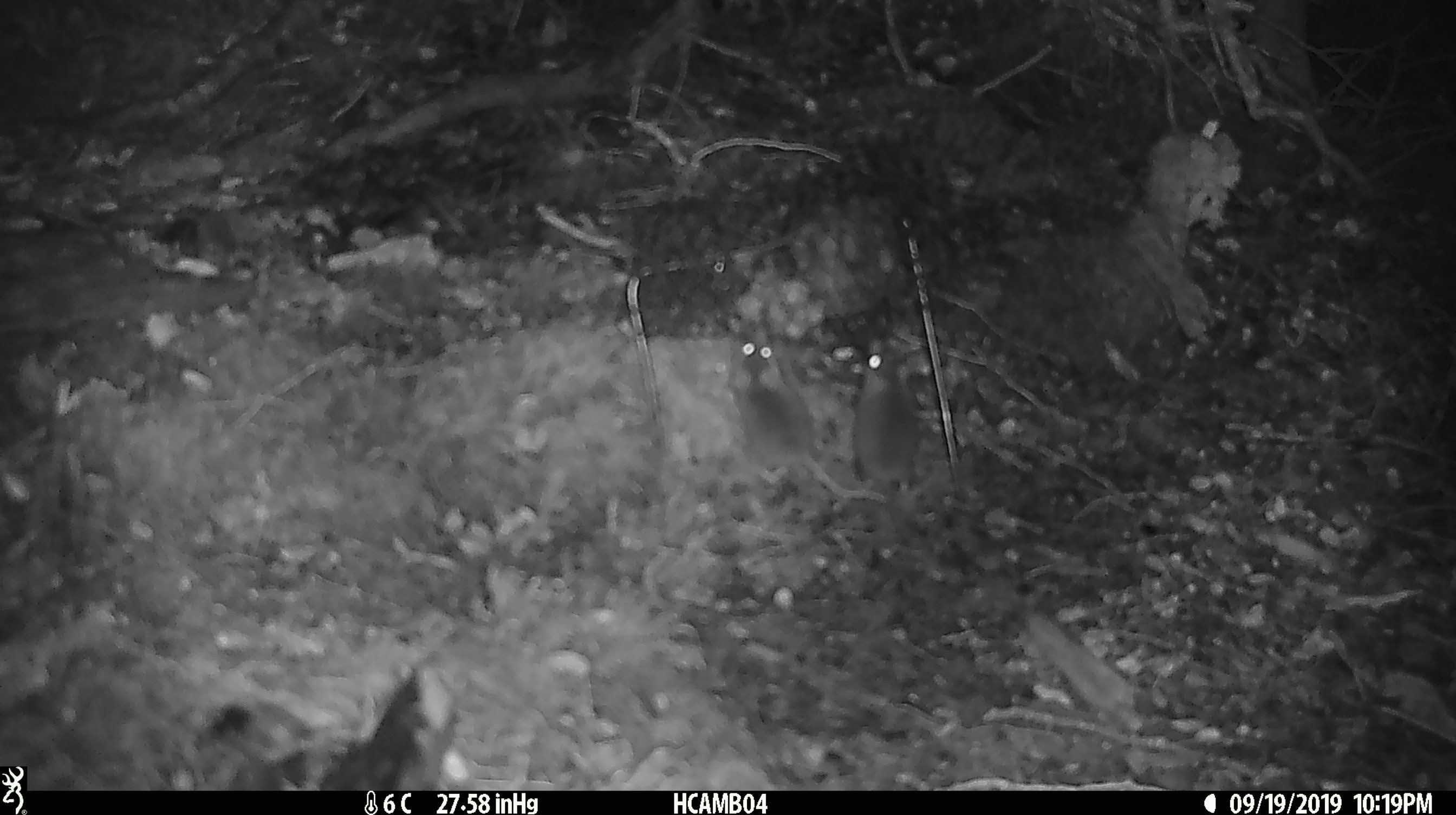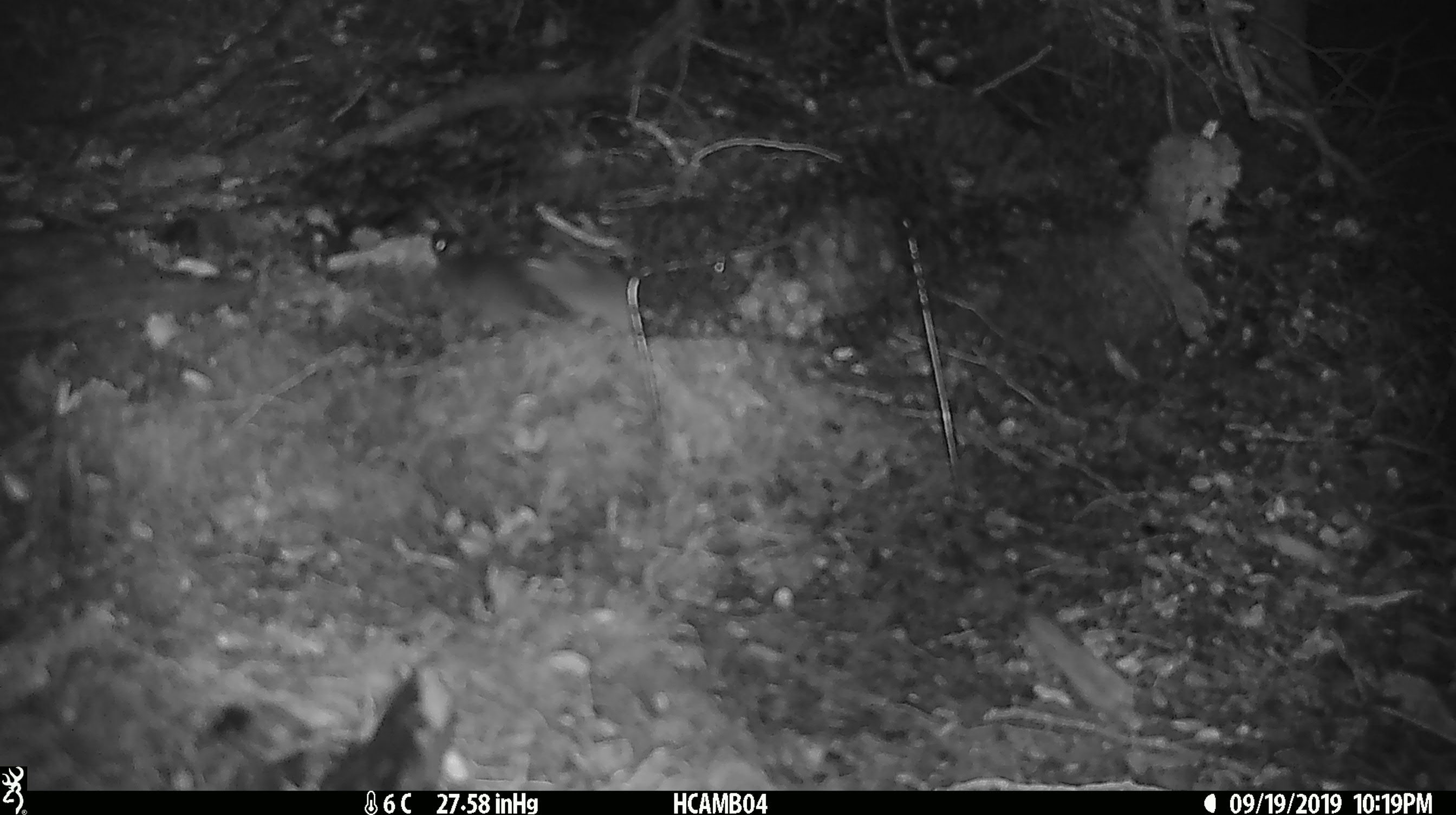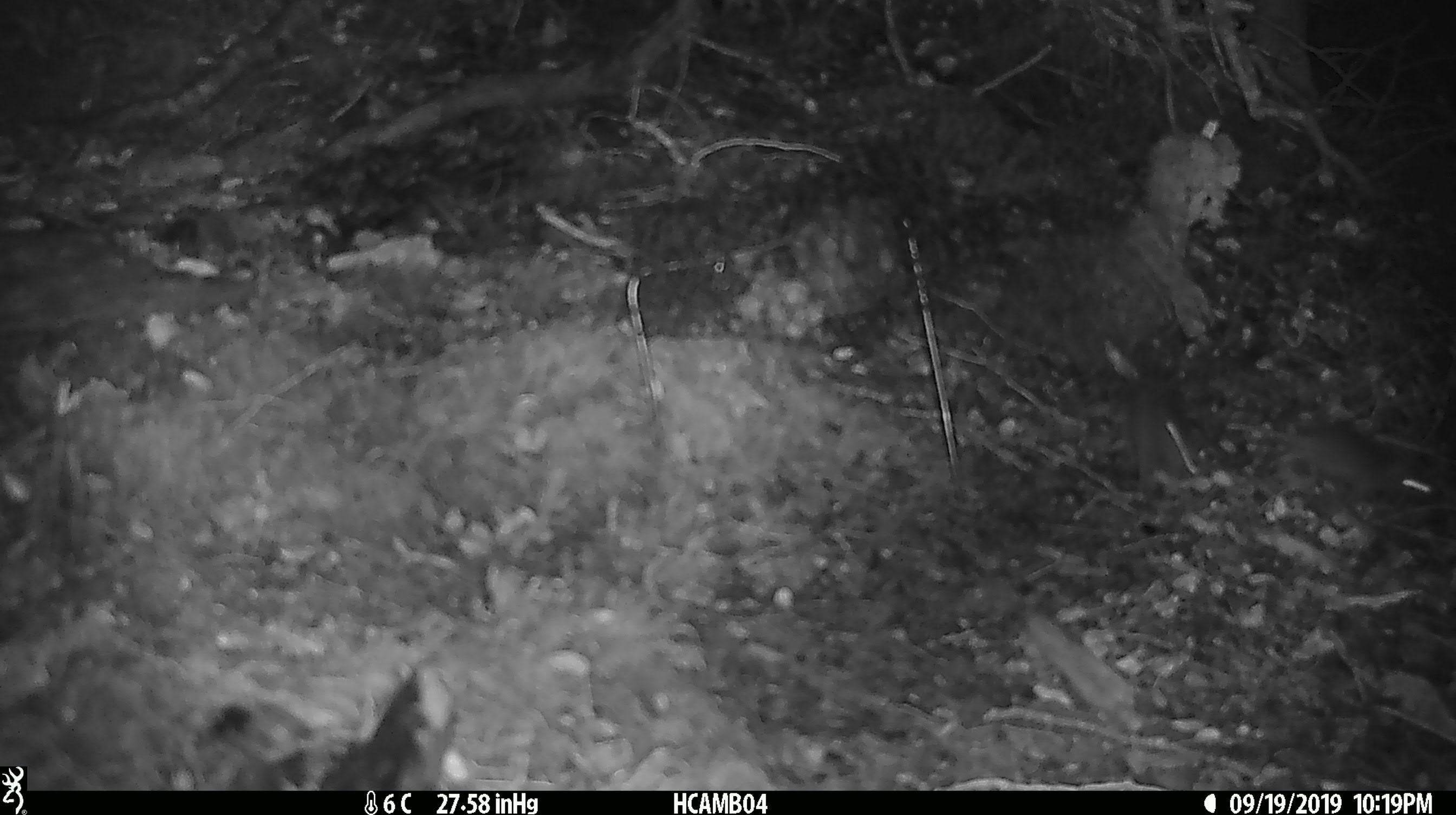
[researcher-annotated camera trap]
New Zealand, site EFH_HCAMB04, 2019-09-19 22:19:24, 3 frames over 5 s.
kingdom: Animalia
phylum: Chordata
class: Mammalia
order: Rodentia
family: Muridae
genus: Mus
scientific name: Mus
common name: mouse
Mouse (Mus).